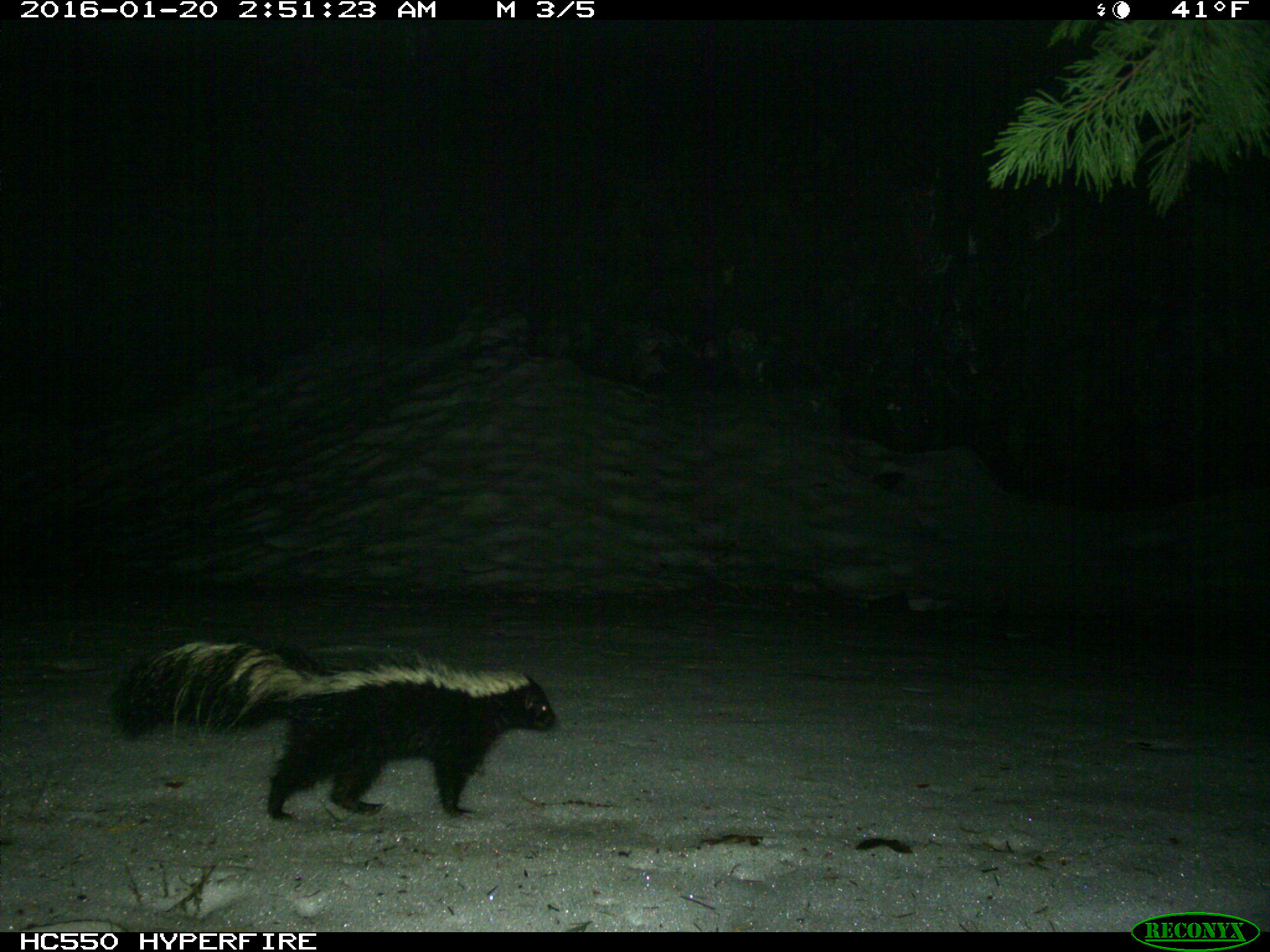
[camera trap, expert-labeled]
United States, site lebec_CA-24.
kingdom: Animalia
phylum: Chordata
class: Mammalia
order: Carnivora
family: Mephitidae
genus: Mephitis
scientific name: Mephitis mephitis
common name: striped skunk